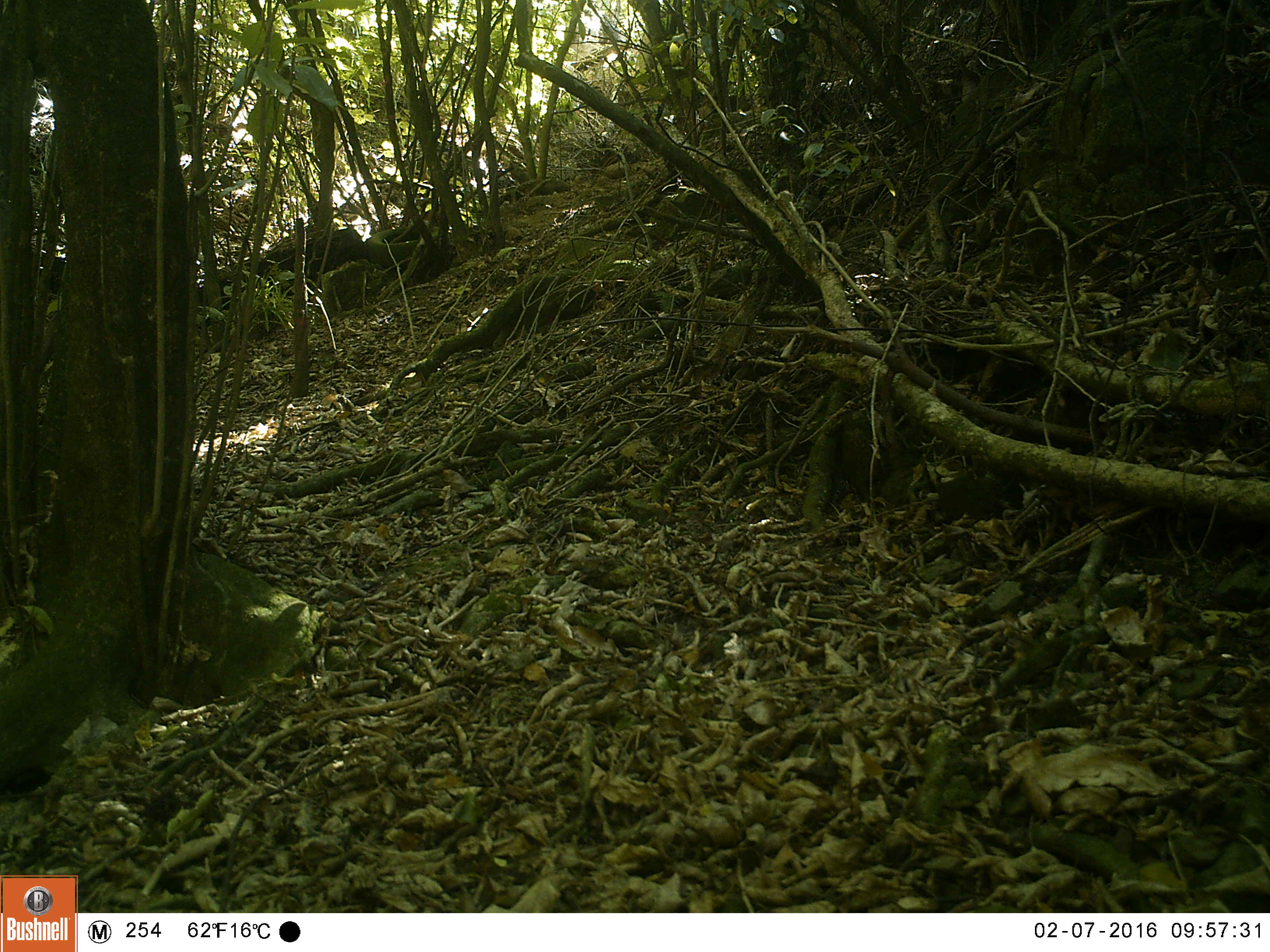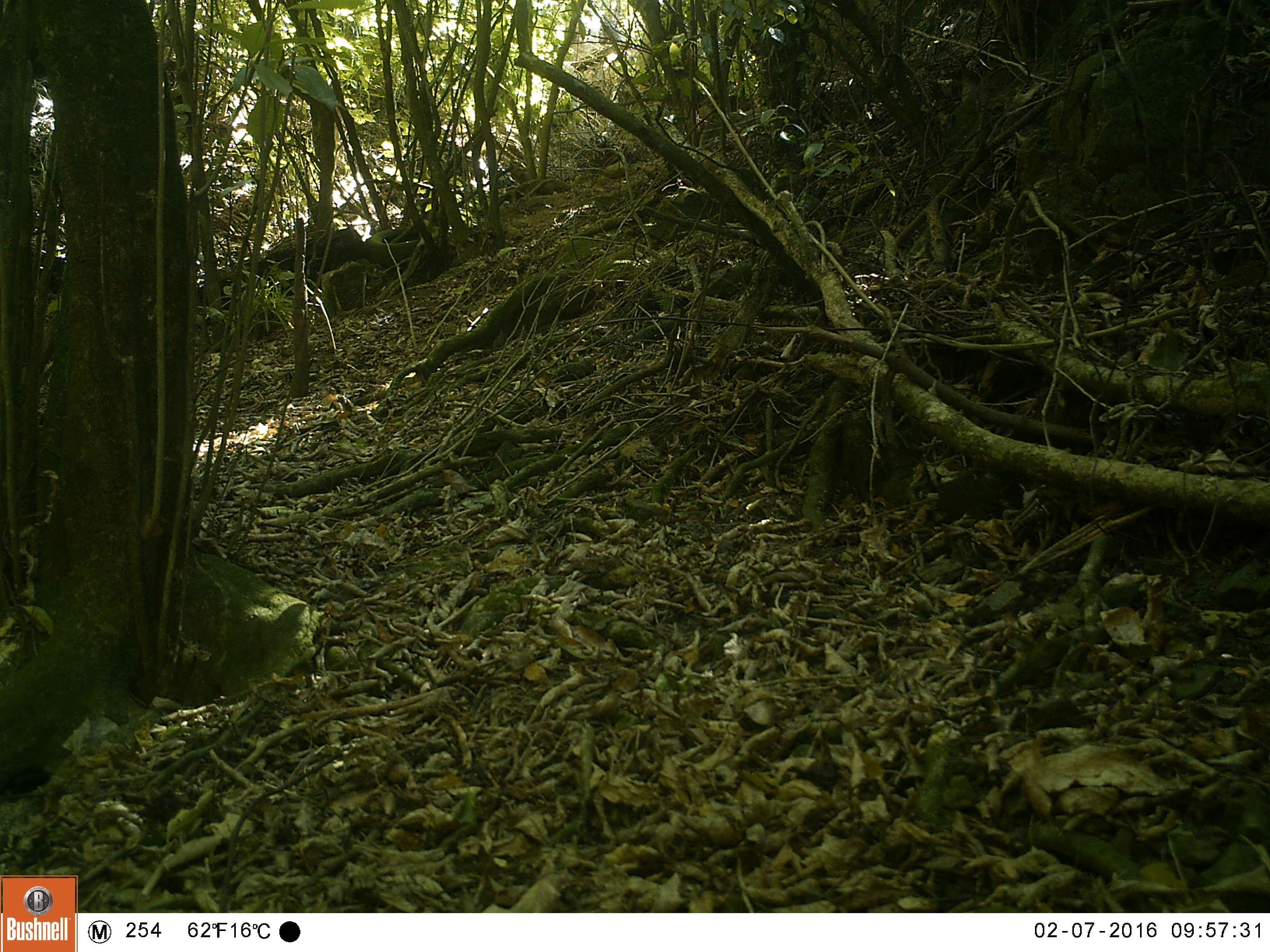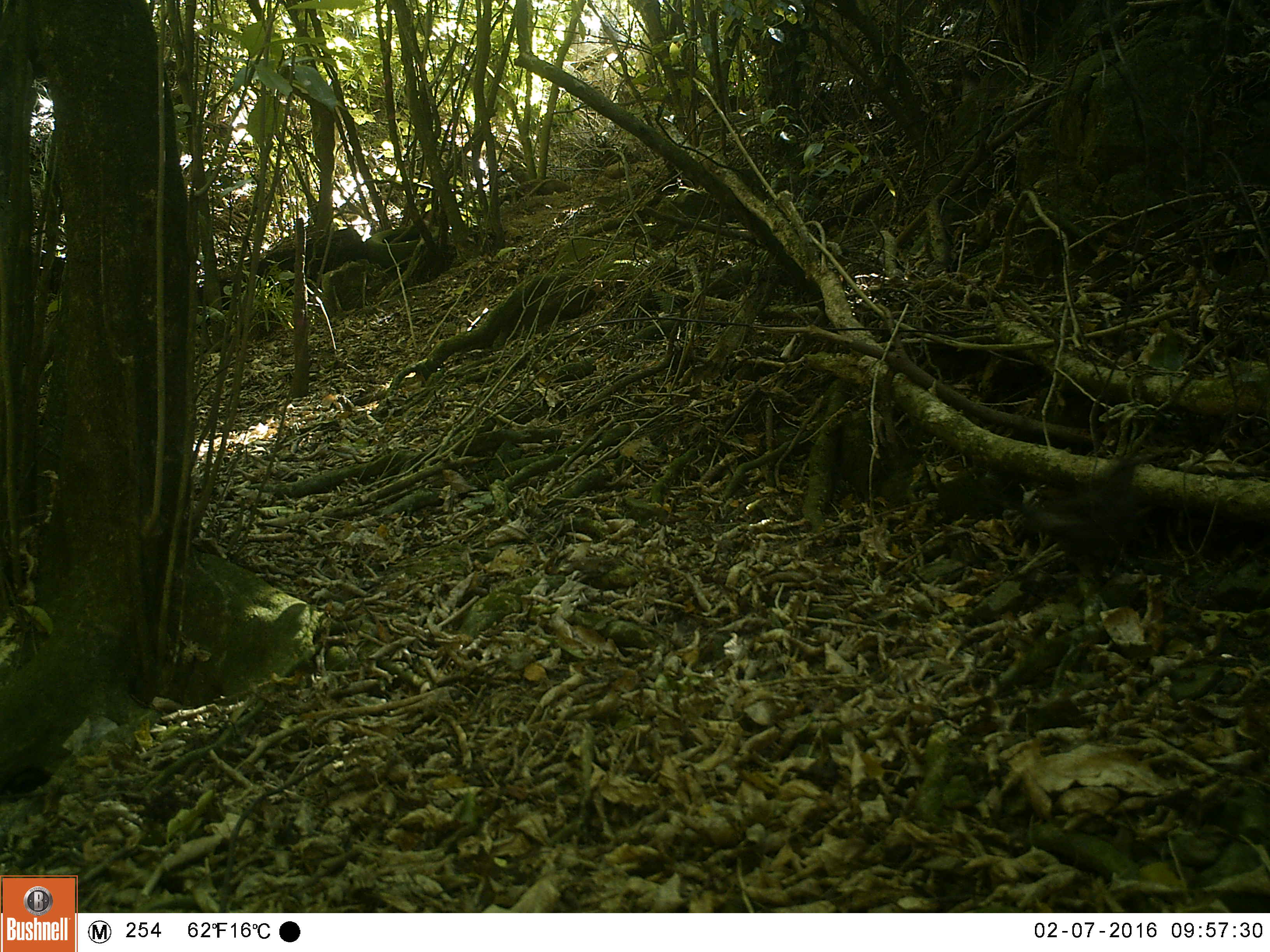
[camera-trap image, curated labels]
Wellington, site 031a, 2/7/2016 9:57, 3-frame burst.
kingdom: Animalia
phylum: Chordata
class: Aves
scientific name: Aves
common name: bird